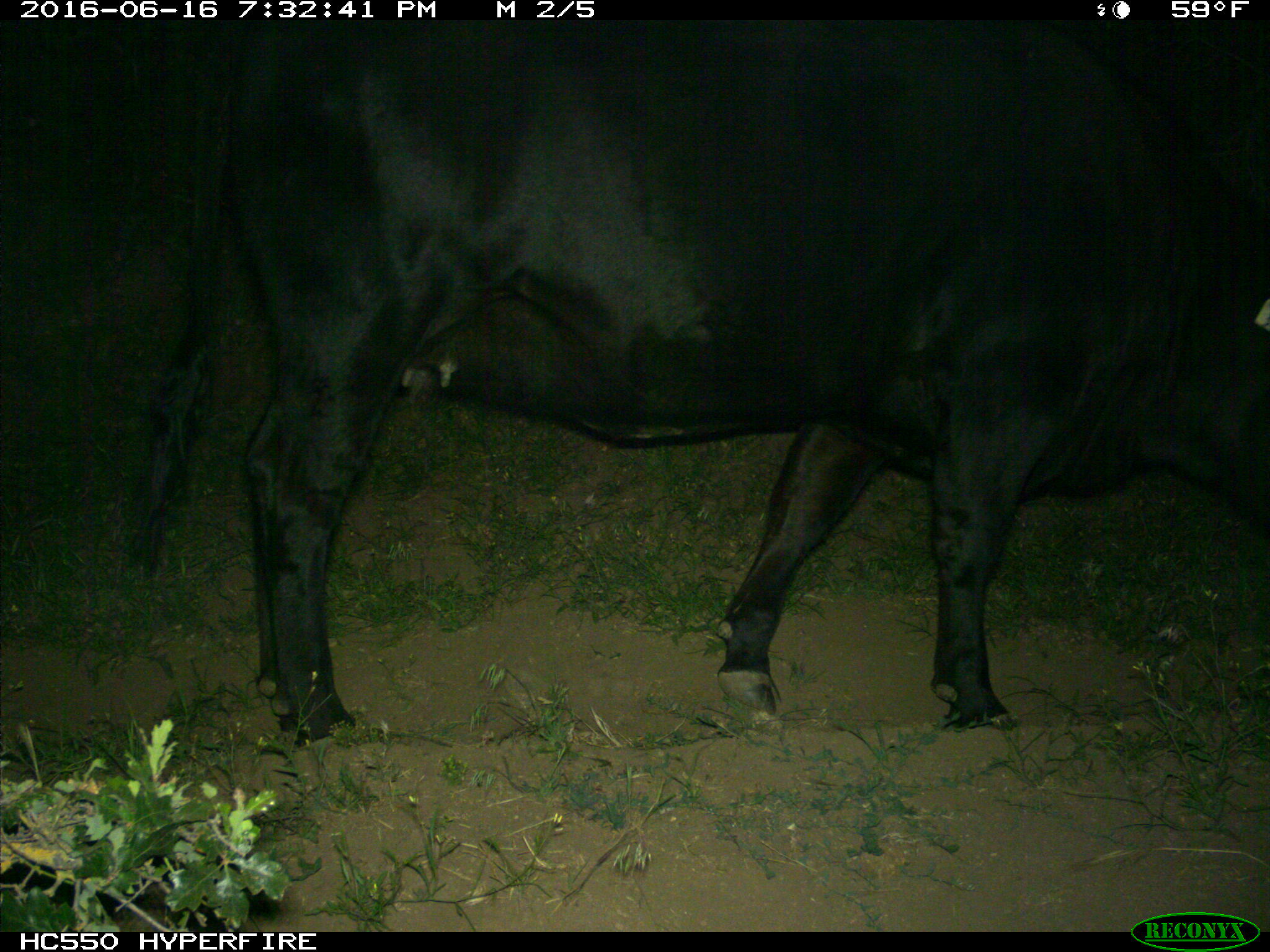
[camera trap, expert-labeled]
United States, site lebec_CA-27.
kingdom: Animalia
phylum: Chordata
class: Mammalia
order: Artiodactyla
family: Bovidae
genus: Bos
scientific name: Bos taurus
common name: domestic cow